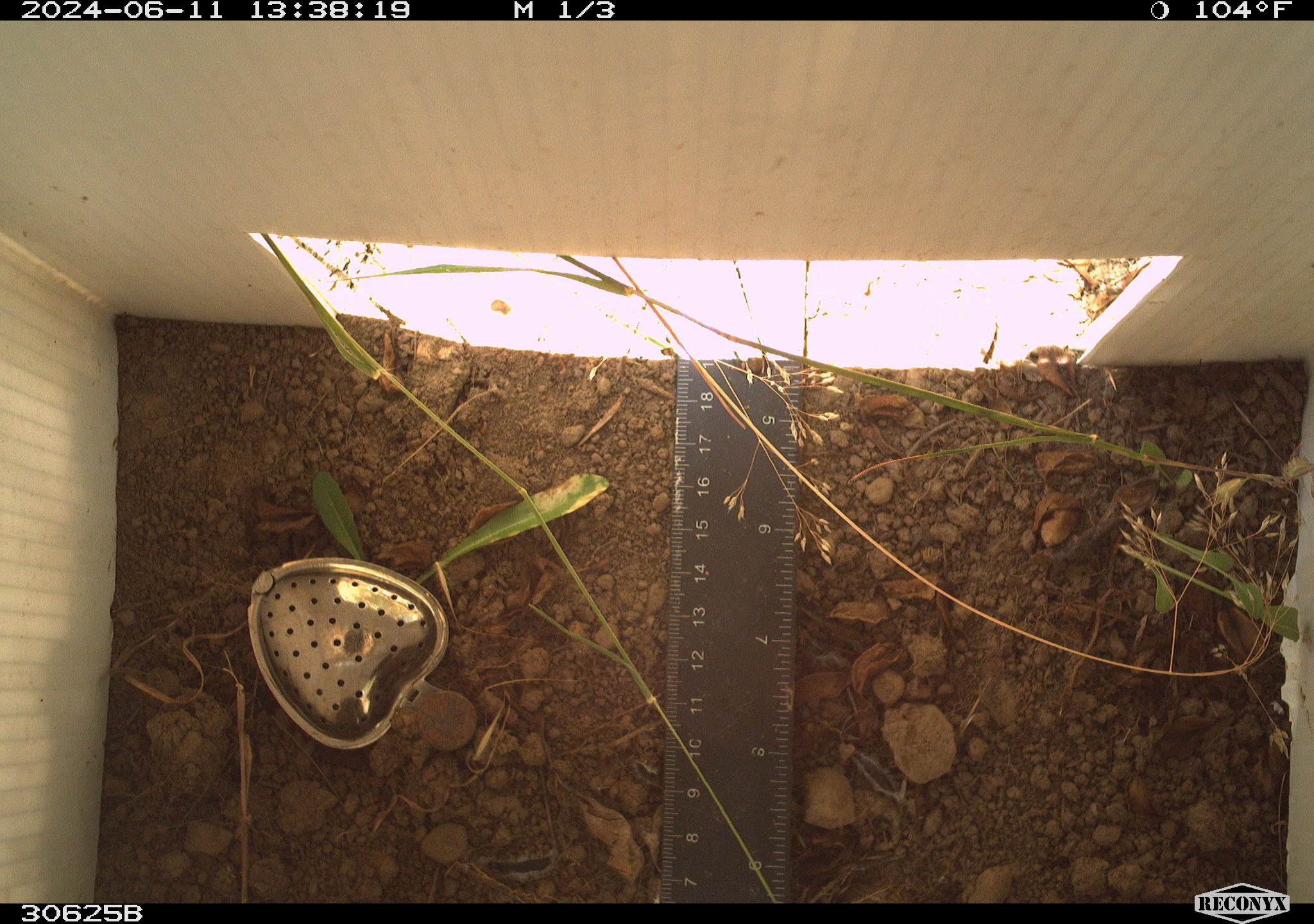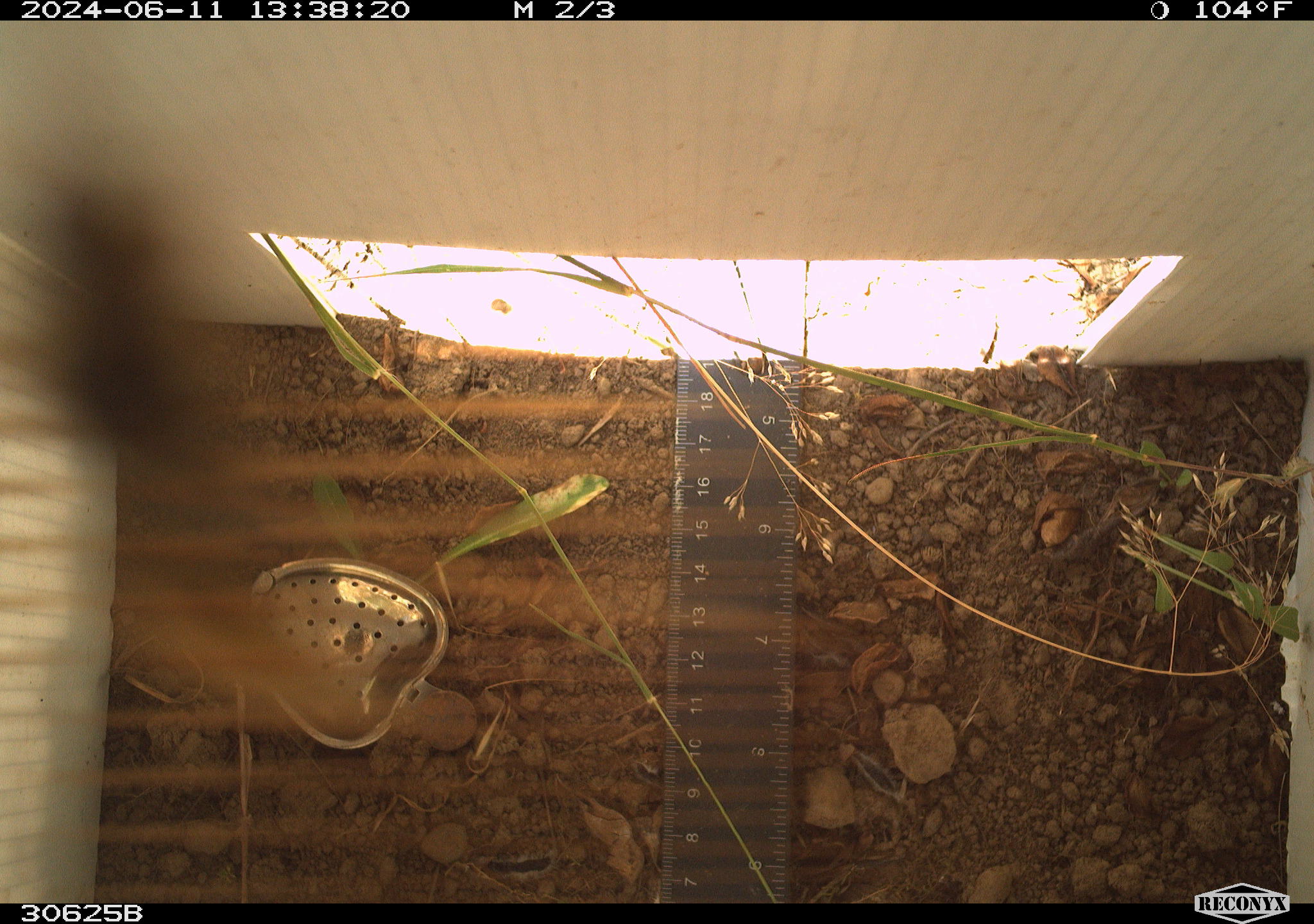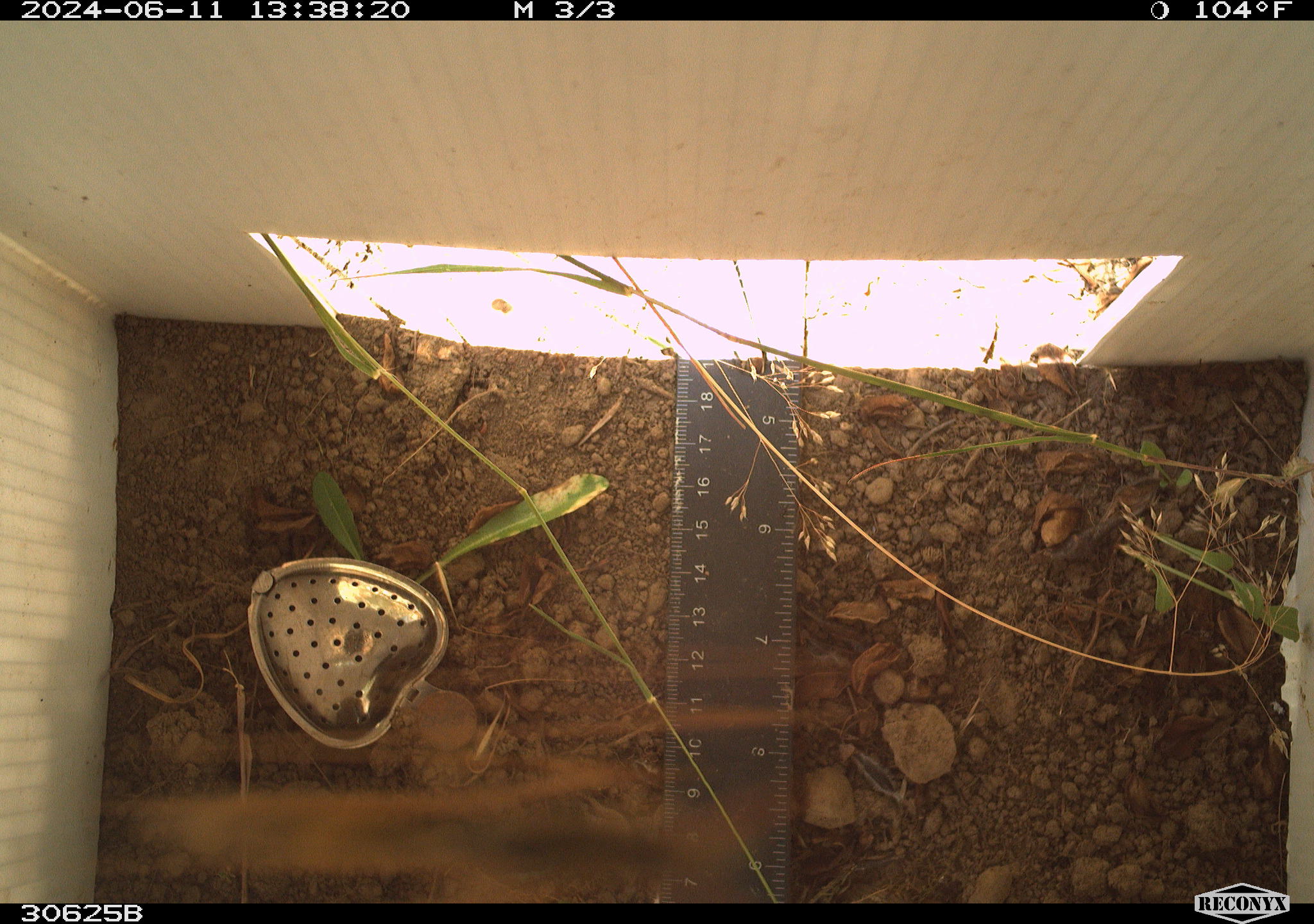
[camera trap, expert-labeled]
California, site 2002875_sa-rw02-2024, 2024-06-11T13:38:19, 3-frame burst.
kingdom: Animalia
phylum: Arthropoda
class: Insecta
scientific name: Insecta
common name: insect